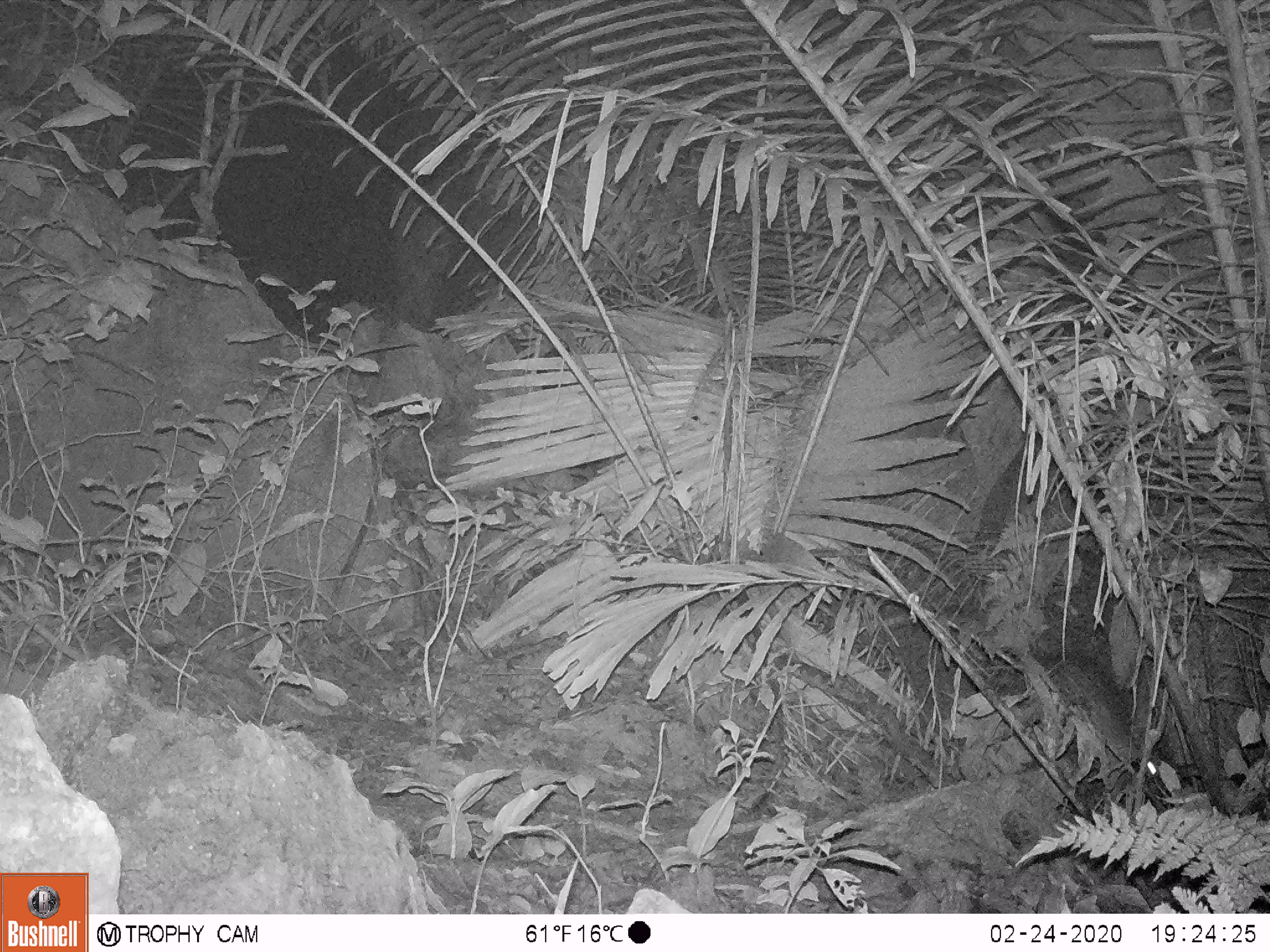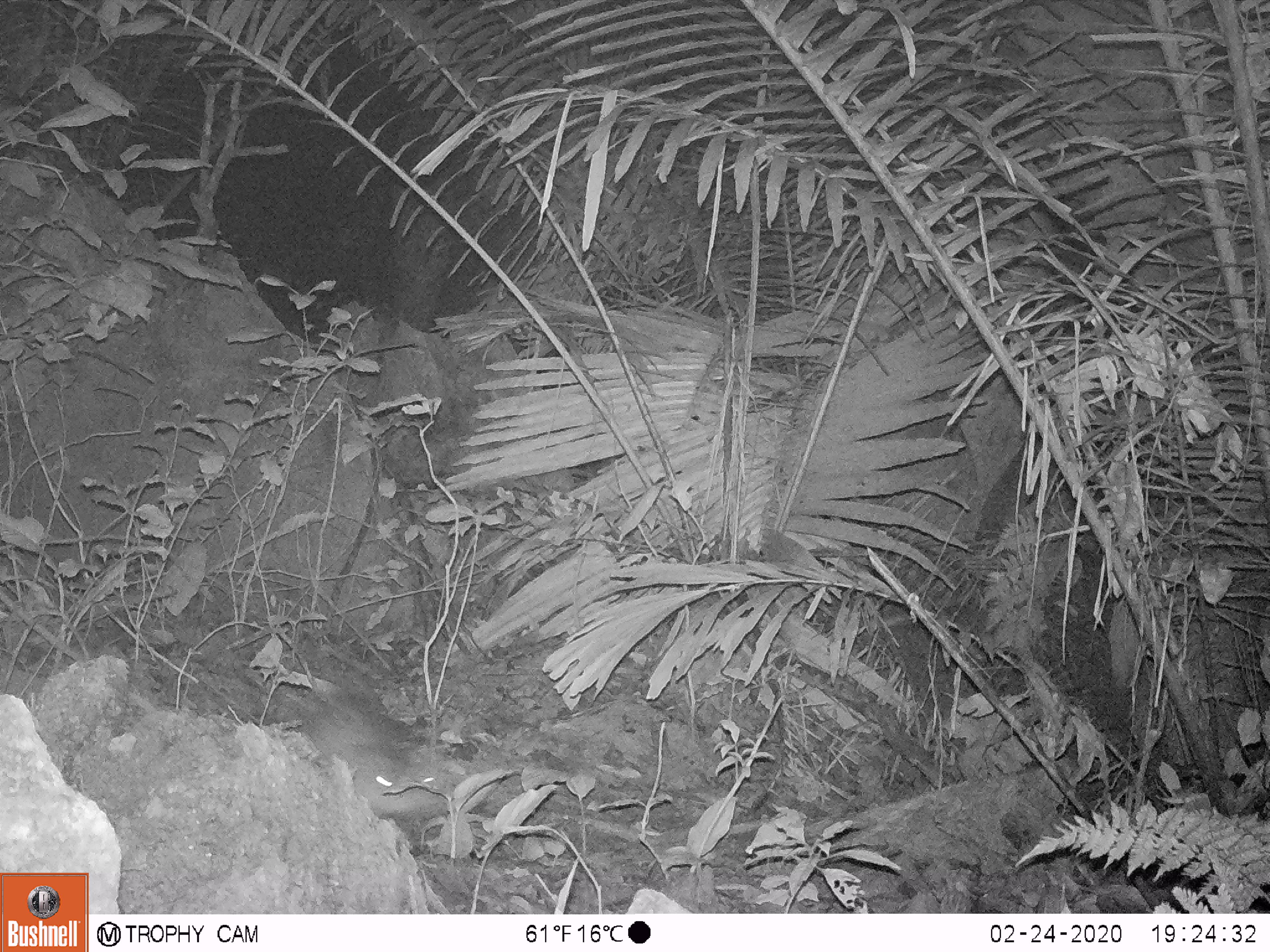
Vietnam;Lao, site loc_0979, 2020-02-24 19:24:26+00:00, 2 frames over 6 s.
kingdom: Animalia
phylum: Chordata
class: Mammalia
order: Rodentia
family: Hystricidae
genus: Atherurus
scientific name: Atherurus macrourus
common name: asiatic brush-tailed porcupine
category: asiatic brush tailed porcupine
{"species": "asiatic brush tailed porcupine (asiatic brush-tailed porcupine) (Atherurus macrourus)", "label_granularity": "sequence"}